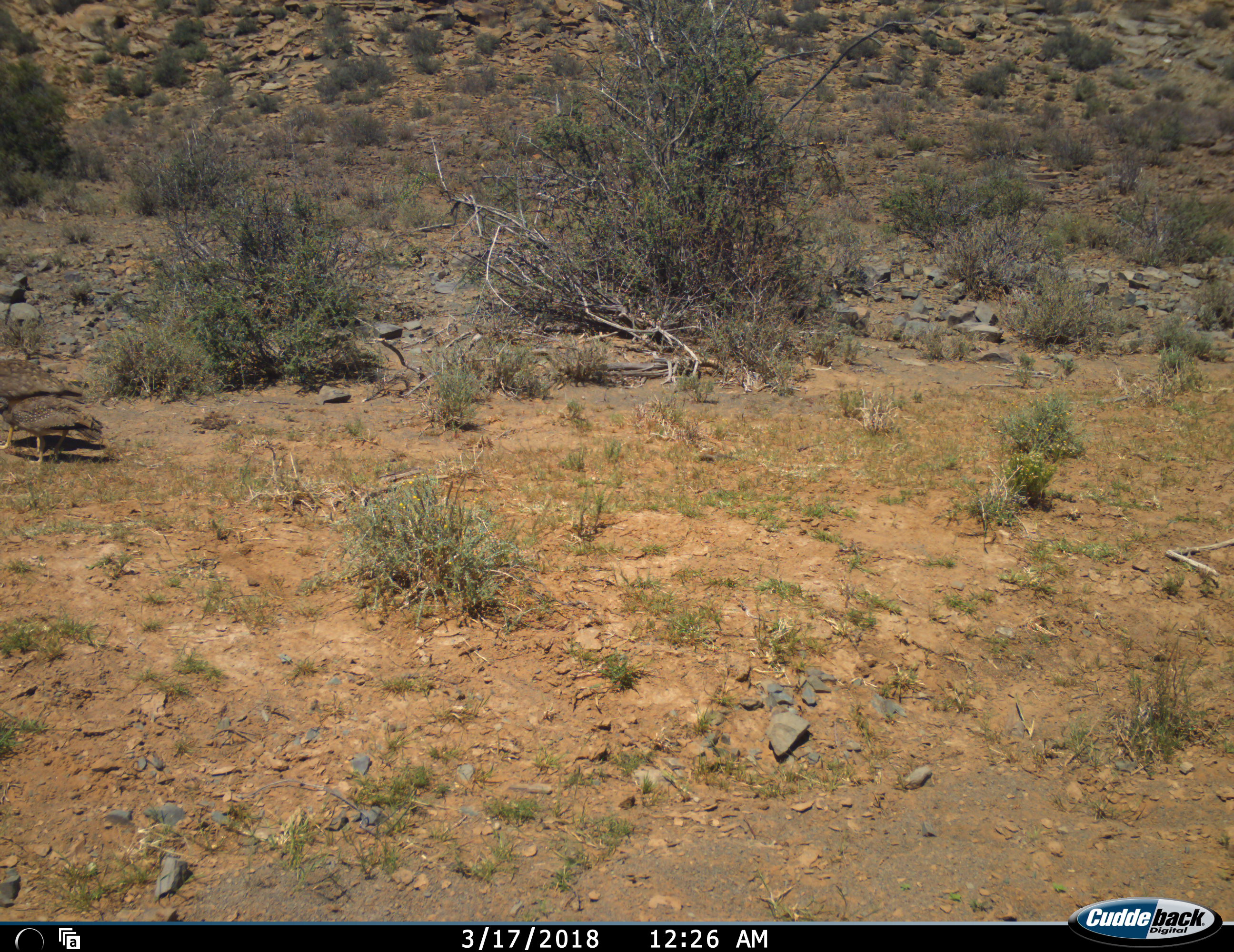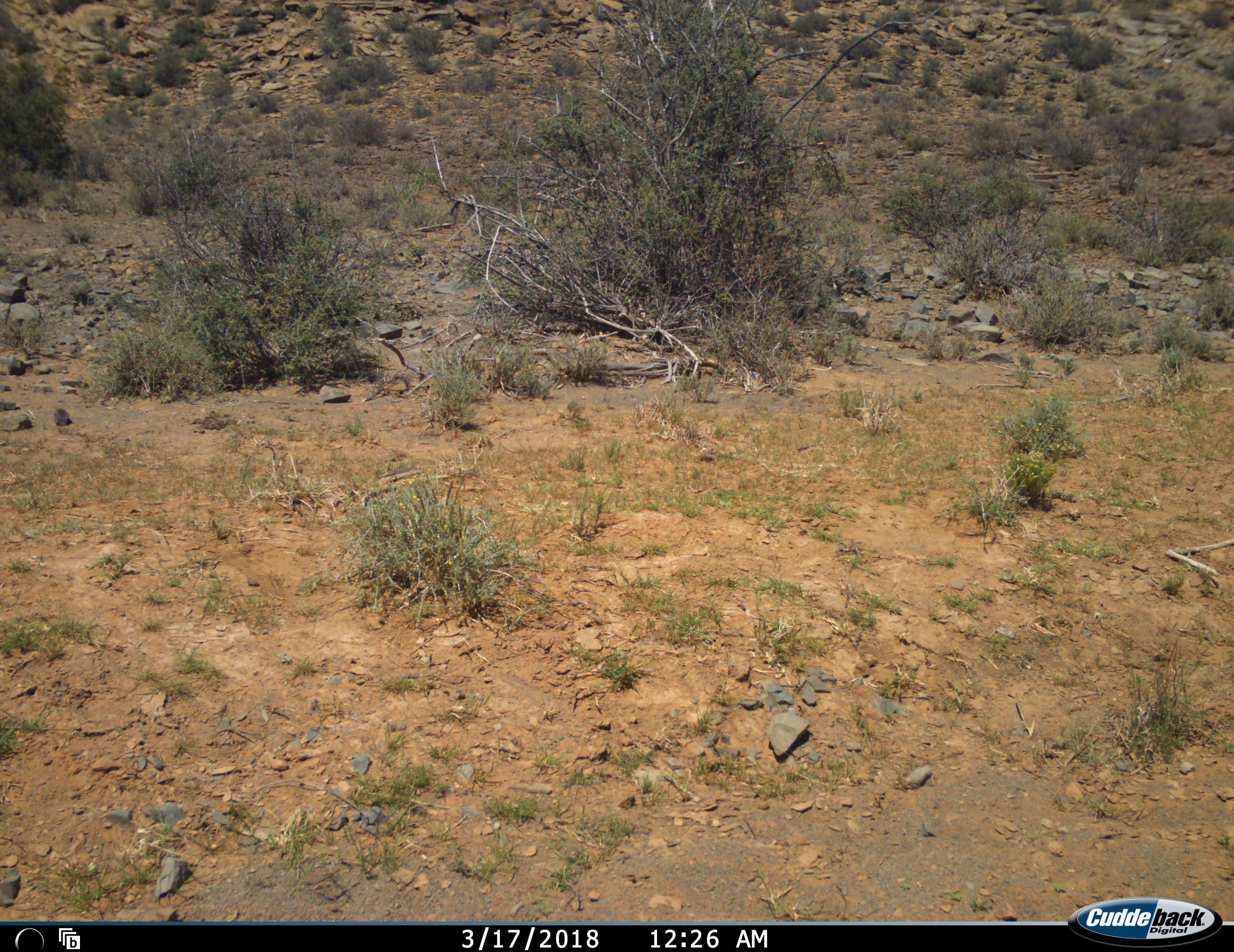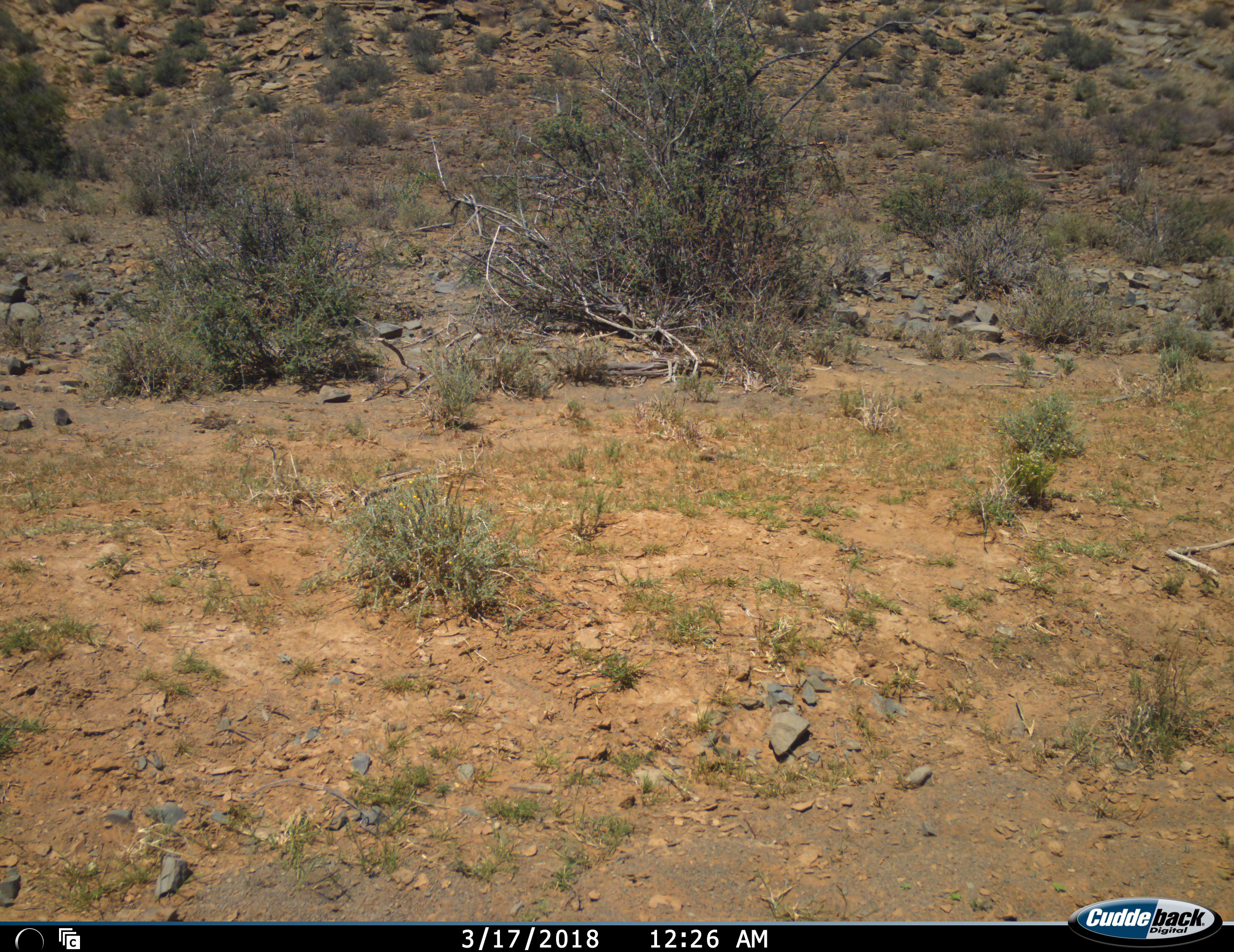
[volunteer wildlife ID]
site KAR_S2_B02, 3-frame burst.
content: unidentified animal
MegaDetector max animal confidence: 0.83